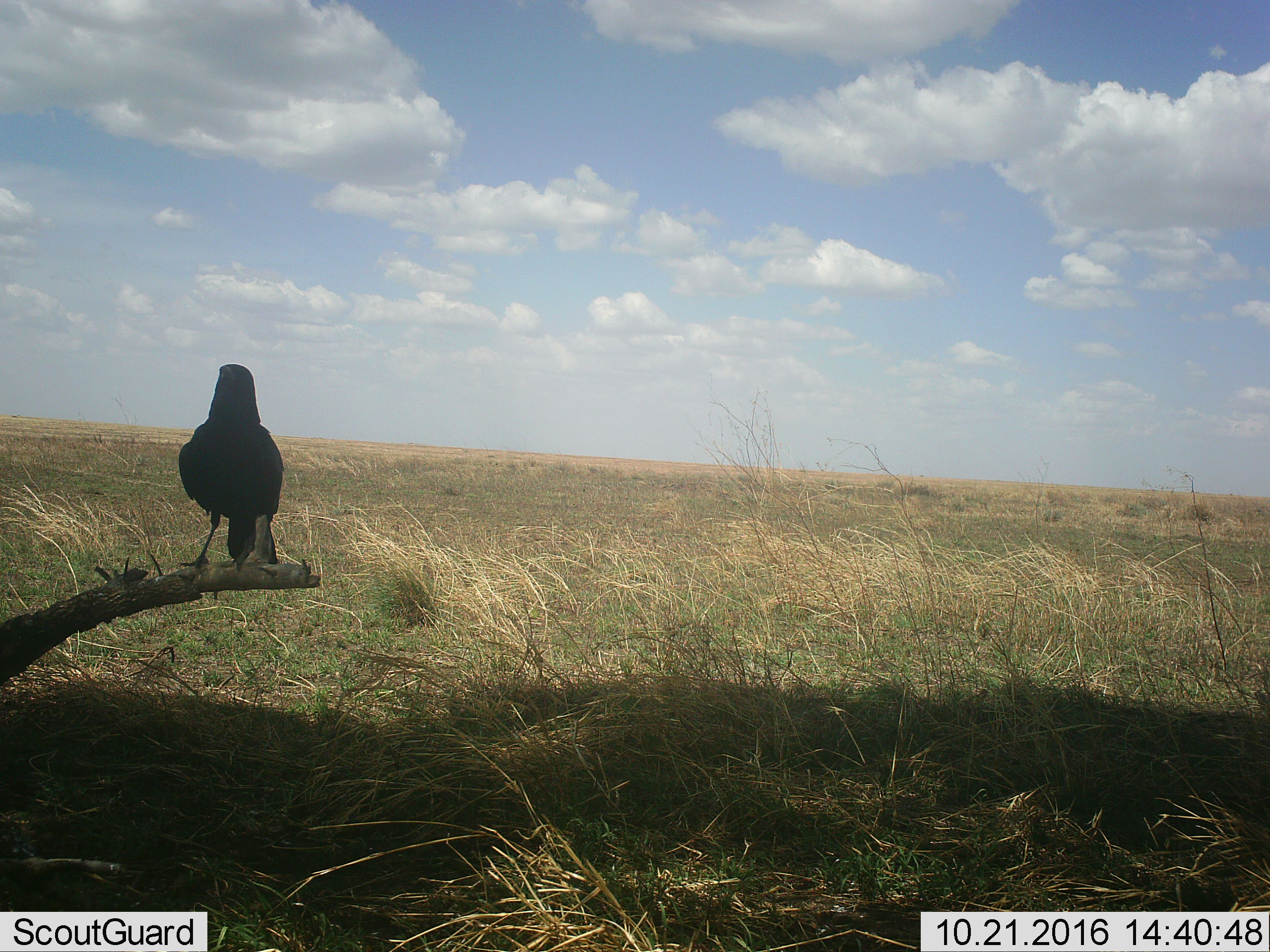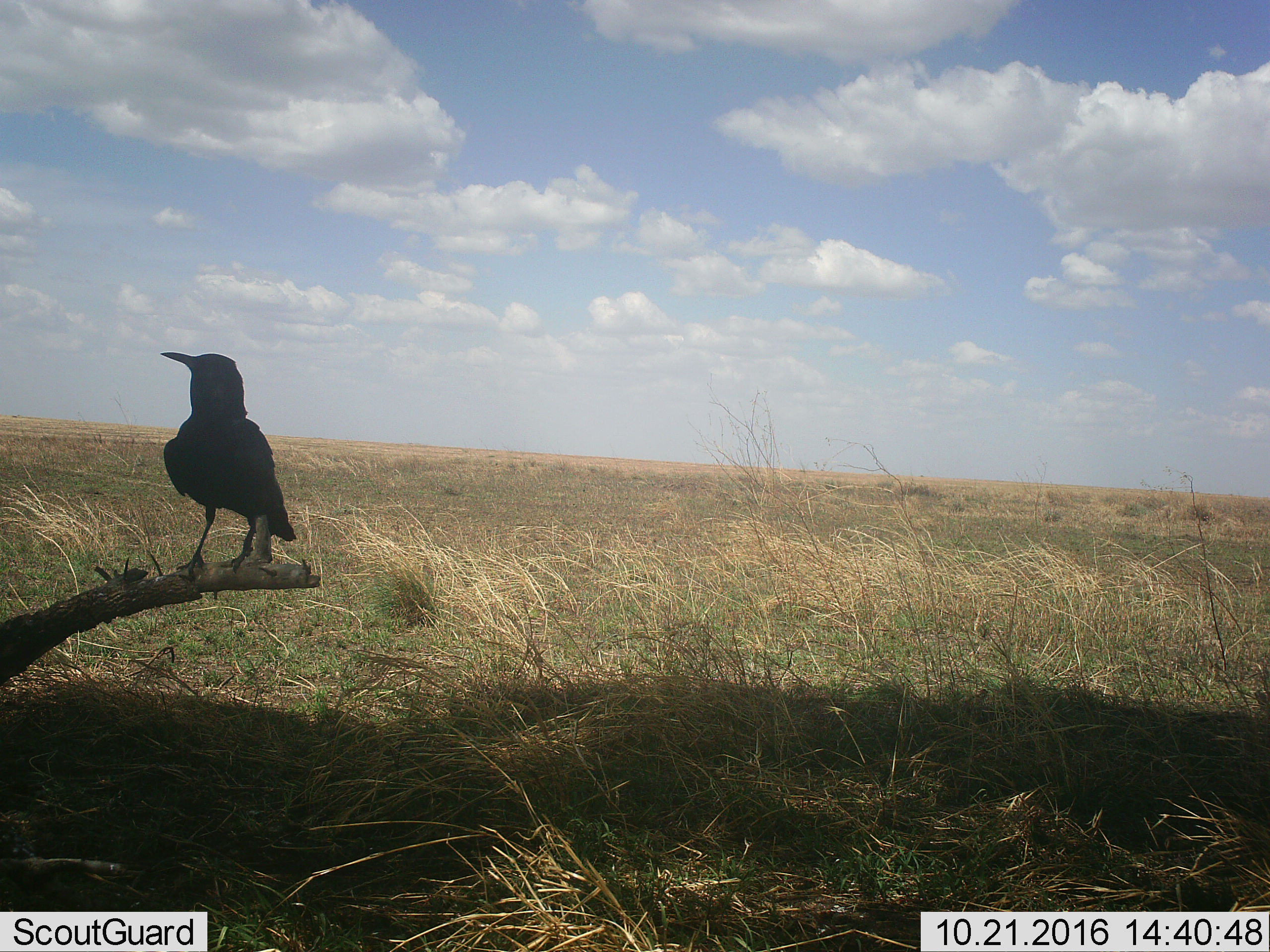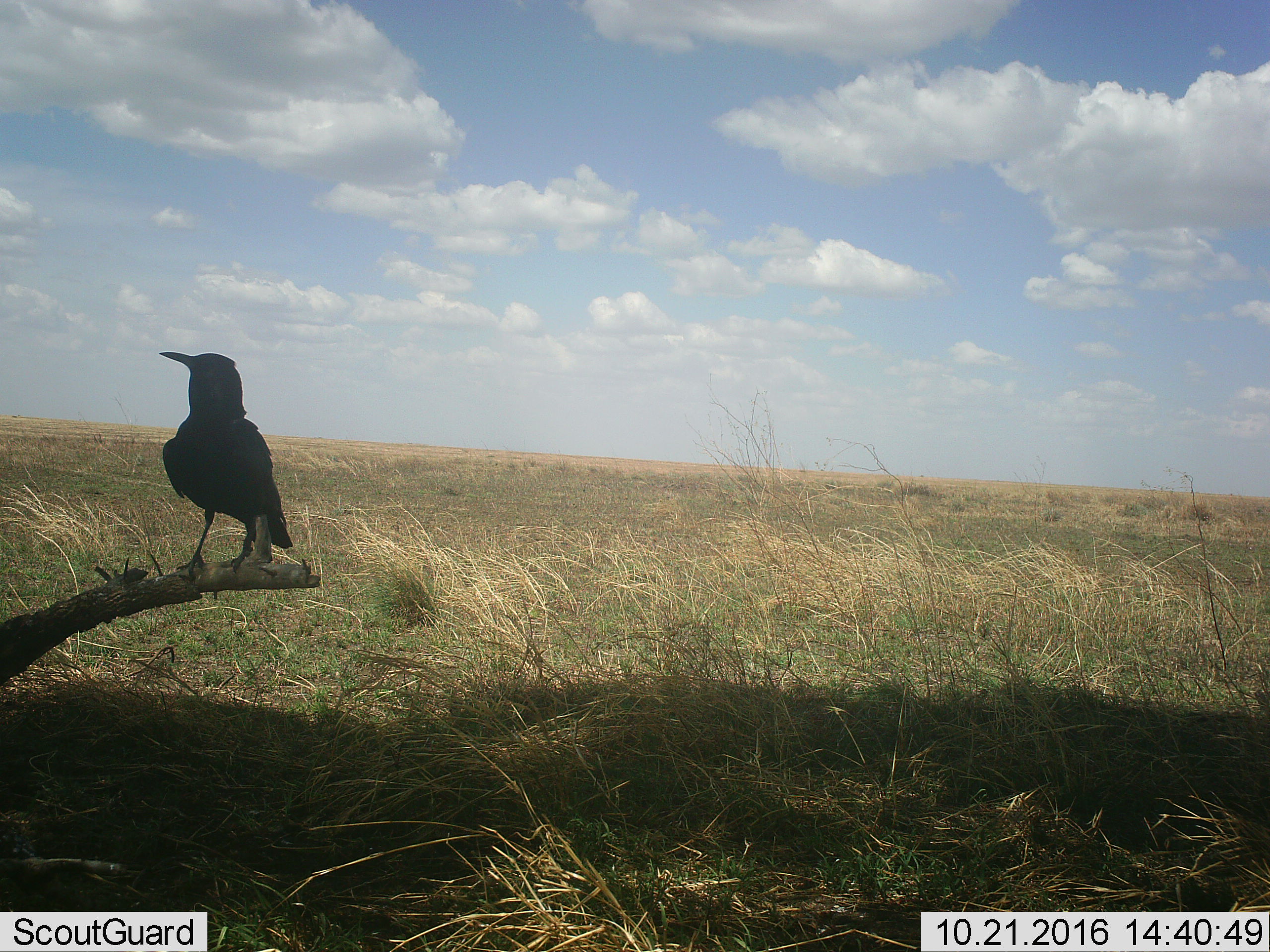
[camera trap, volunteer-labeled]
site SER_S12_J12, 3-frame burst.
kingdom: Animalia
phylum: Chordata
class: Aves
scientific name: Aves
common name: bird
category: birdother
Birdother (bird) (Aves), count 1. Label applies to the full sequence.